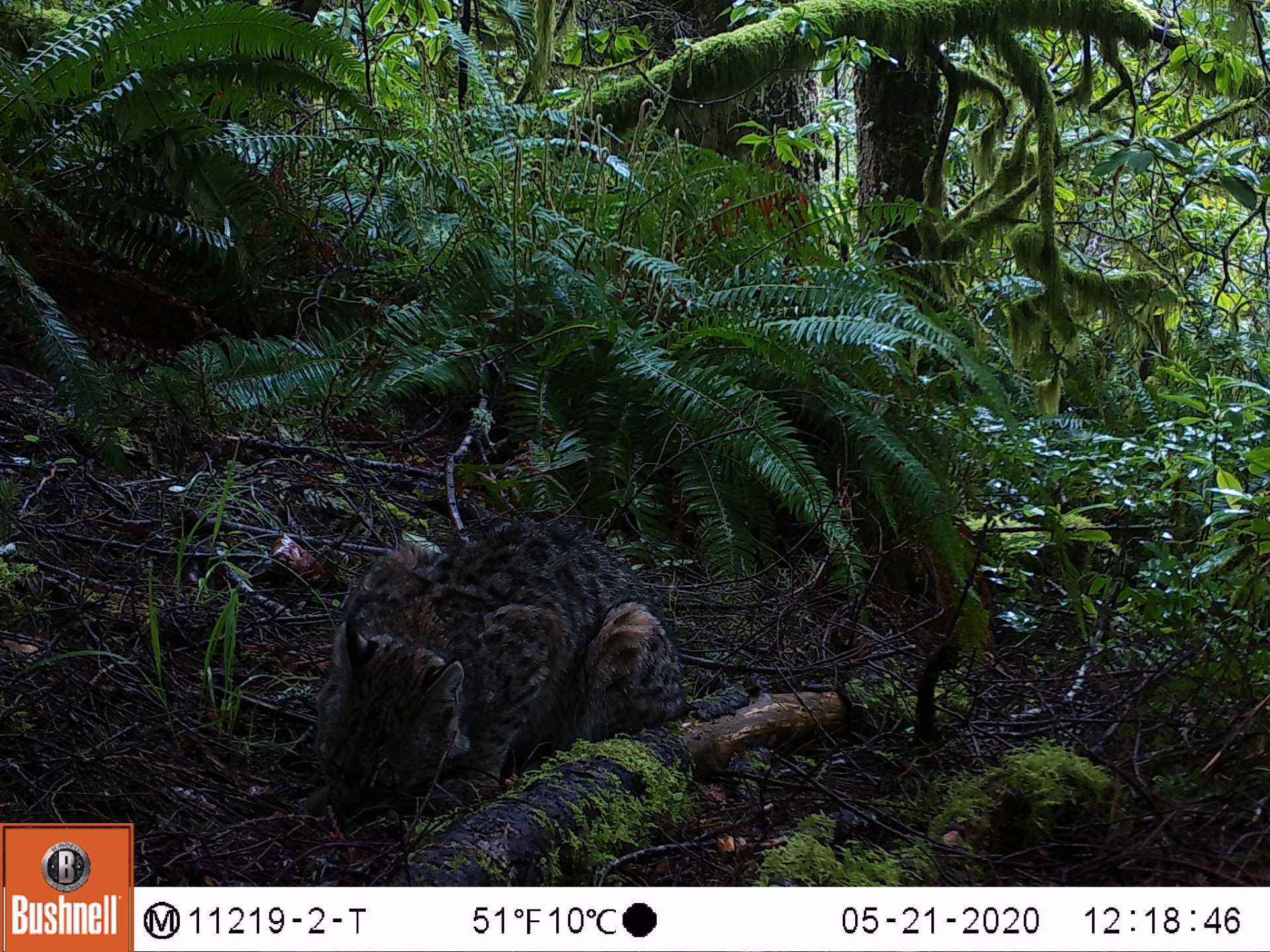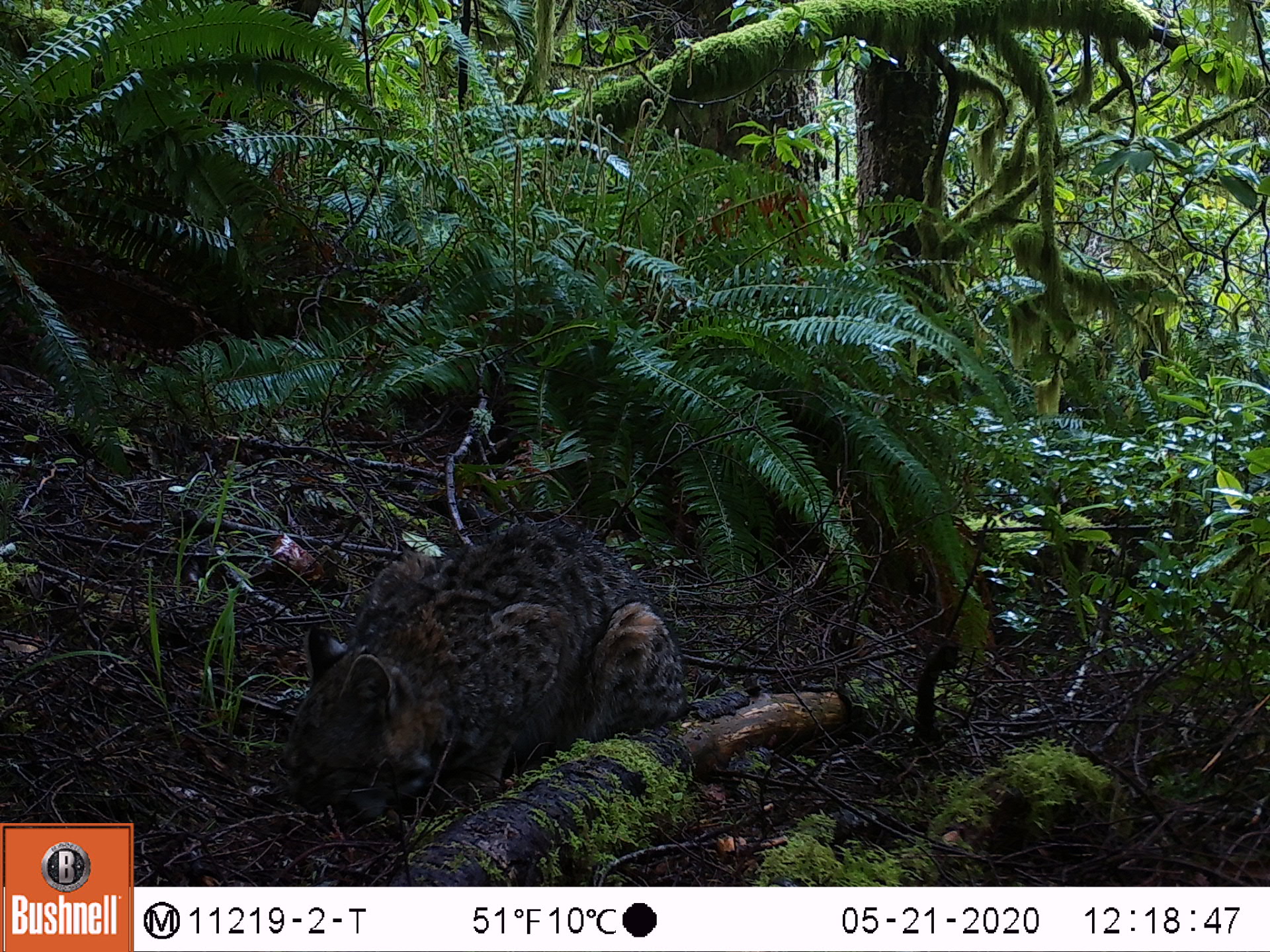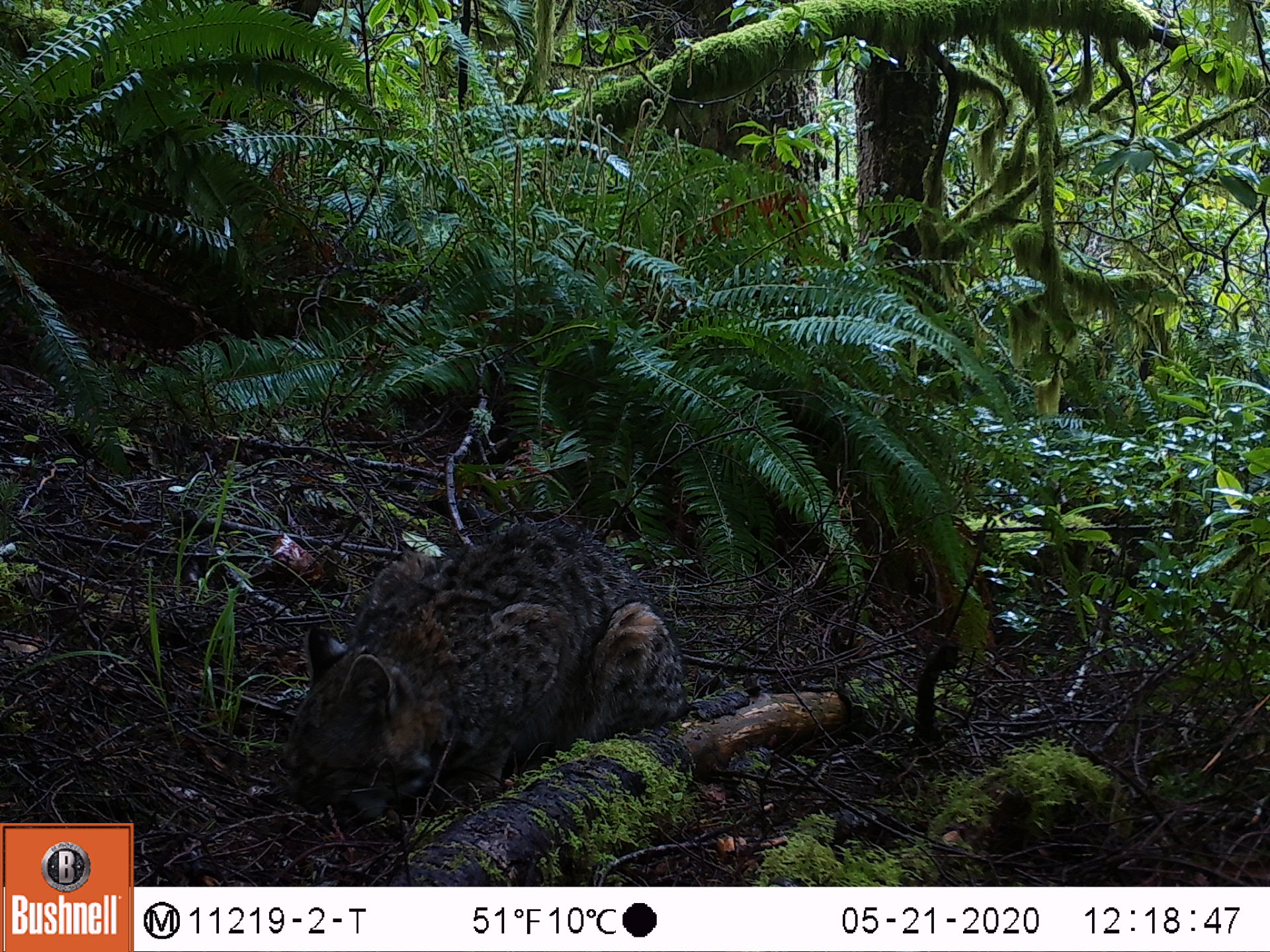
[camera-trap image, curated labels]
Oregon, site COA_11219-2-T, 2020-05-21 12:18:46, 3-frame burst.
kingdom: Animalia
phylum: Chordata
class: Mammalia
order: Rodentia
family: Sciuridae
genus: Neotamias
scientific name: Neotamias townsendii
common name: townsend's chipmunk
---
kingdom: Animalia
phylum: Chordata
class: Mammalia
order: Carnivora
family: Felidae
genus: Lynx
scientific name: Lynx rufus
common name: bobcat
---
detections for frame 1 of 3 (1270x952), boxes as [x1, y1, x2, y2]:
townsend's chipmunk: [299, 499, 682, 820]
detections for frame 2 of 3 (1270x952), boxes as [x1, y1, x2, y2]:
bobcat: [266, 493, 707, 825]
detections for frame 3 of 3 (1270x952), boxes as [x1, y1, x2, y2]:
townsend's chipmunk: [269, 499, 687, 827]